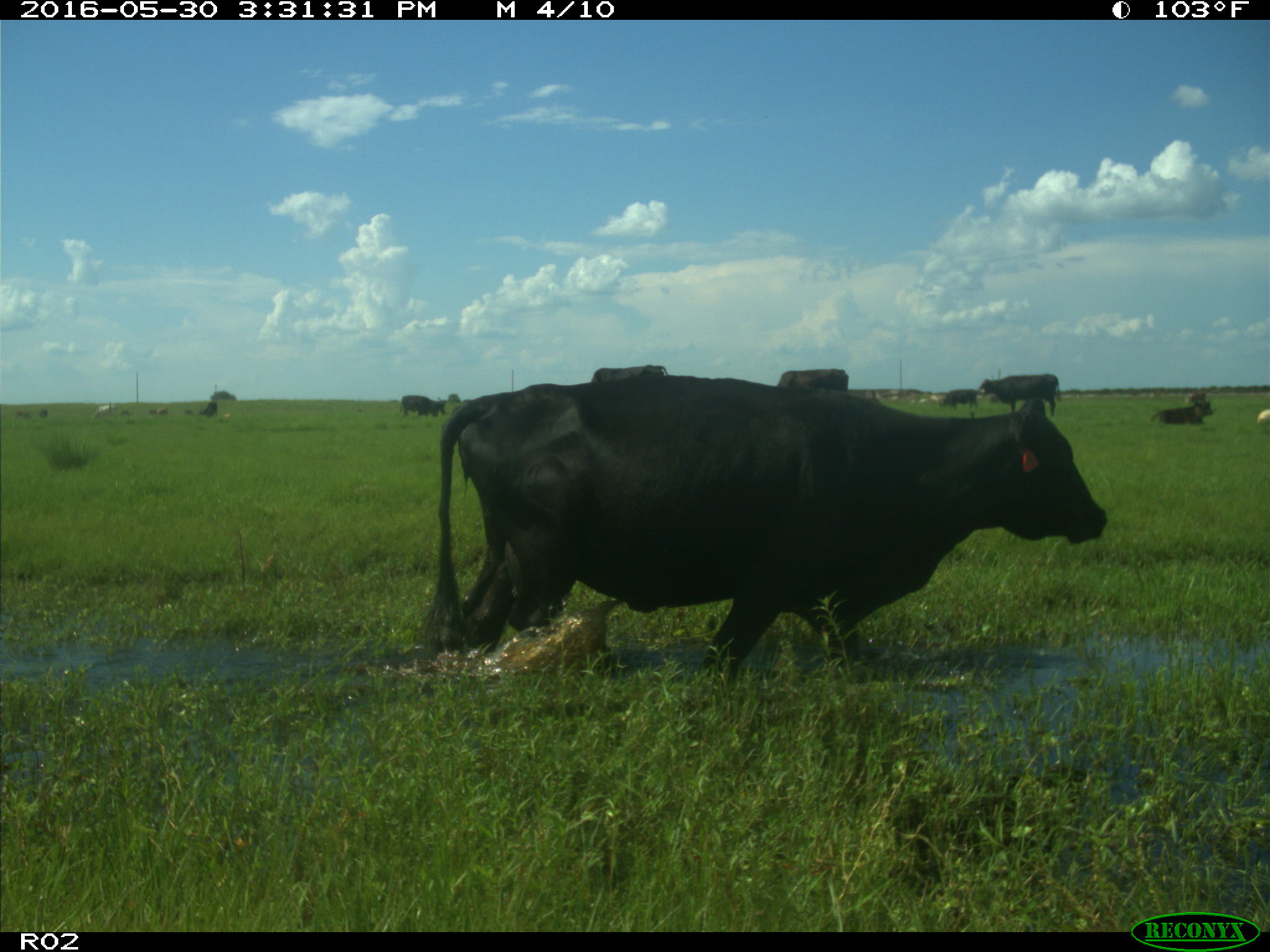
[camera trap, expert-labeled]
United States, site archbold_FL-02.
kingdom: Animalia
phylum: Chordata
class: Mammalia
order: Artiodactyla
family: Bovidae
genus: Bos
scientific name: Bos taurus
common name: domestic cow